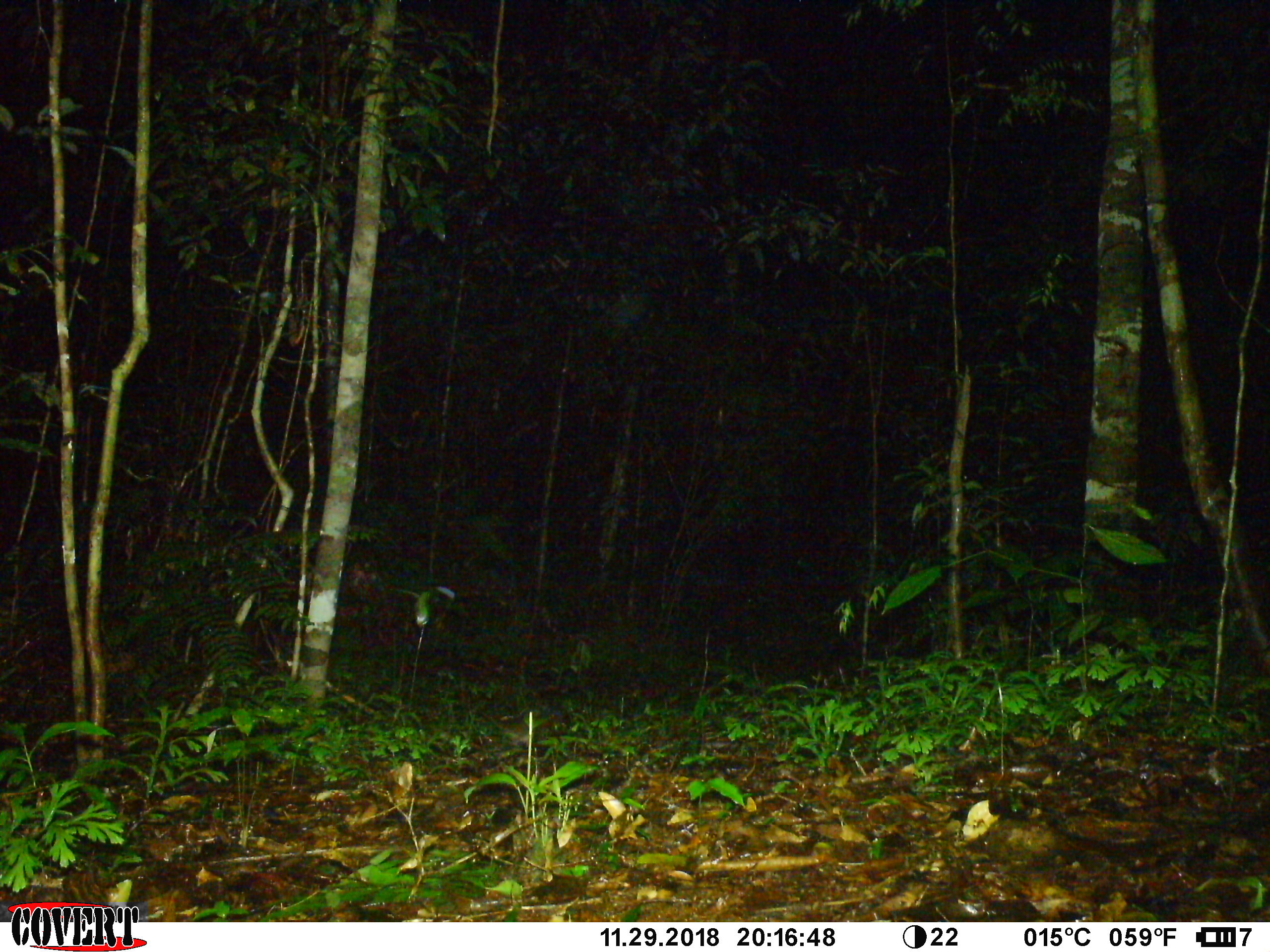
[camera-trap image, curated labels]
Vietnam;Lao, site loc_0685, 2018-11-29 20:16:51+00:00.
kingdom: Animalia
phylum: Chordata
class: Mammalia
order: Rodentia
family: Muridae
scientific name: Muridae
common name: old-world mice and rats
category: unidentified murid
Unidentified murid (old-world mice and rats) (Muridae). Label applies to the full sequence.